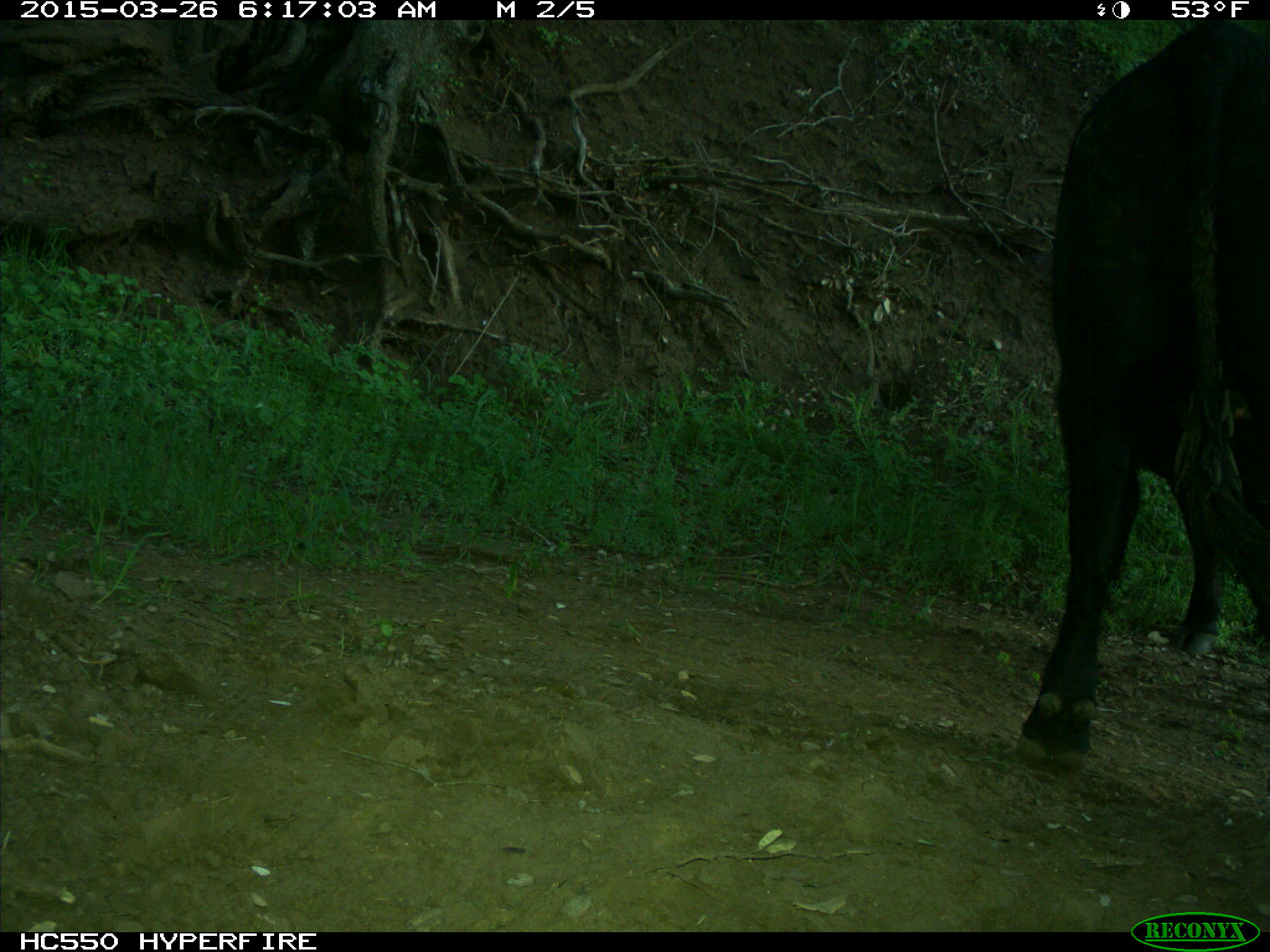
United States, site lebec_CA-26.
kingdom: Animalia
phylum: Chordata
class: Mammalia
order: Artiodactyla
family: Bovidae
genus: Bos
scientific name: Bos taurus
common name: domestic cow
Bos taurus (domestic cow).